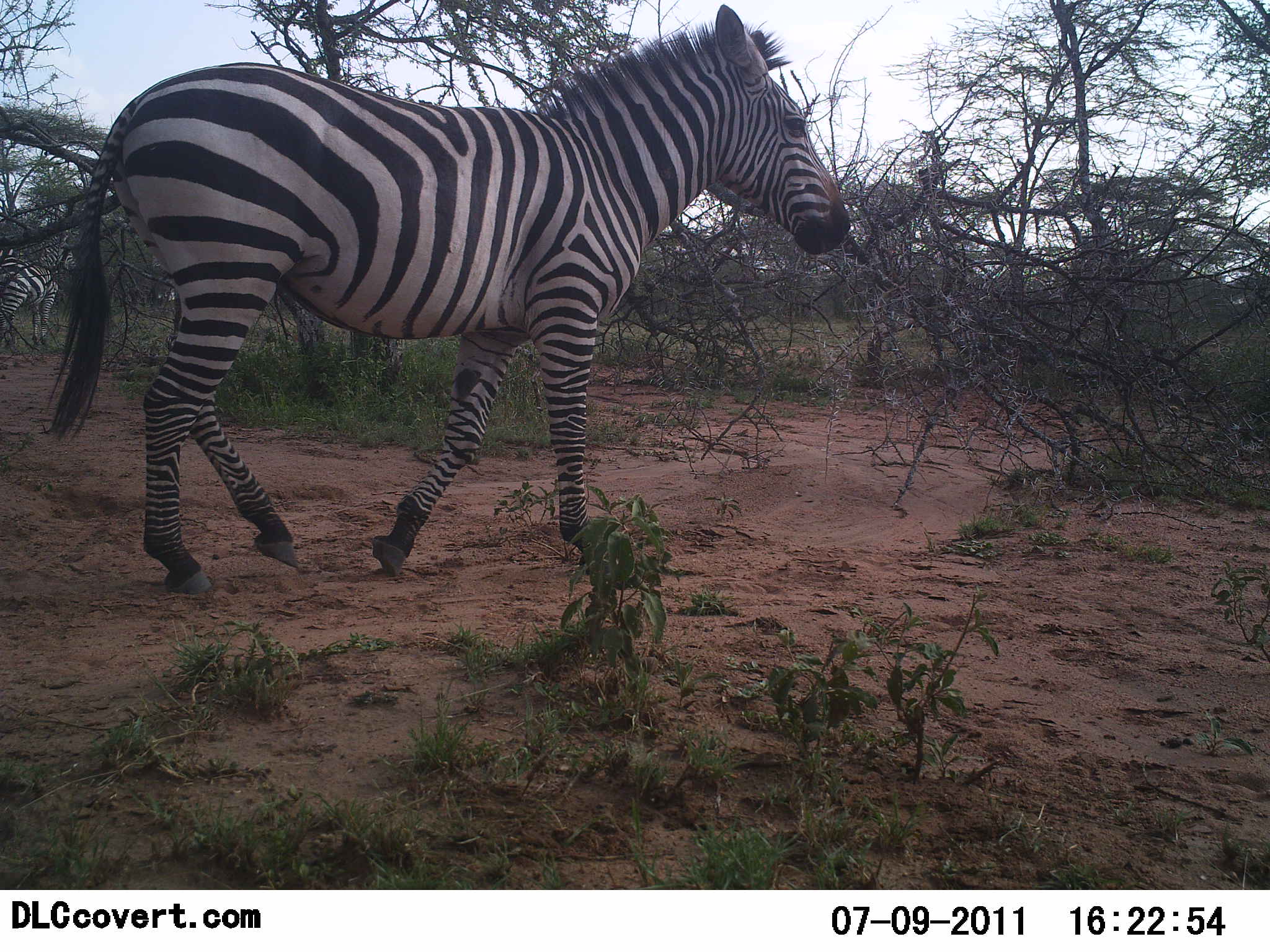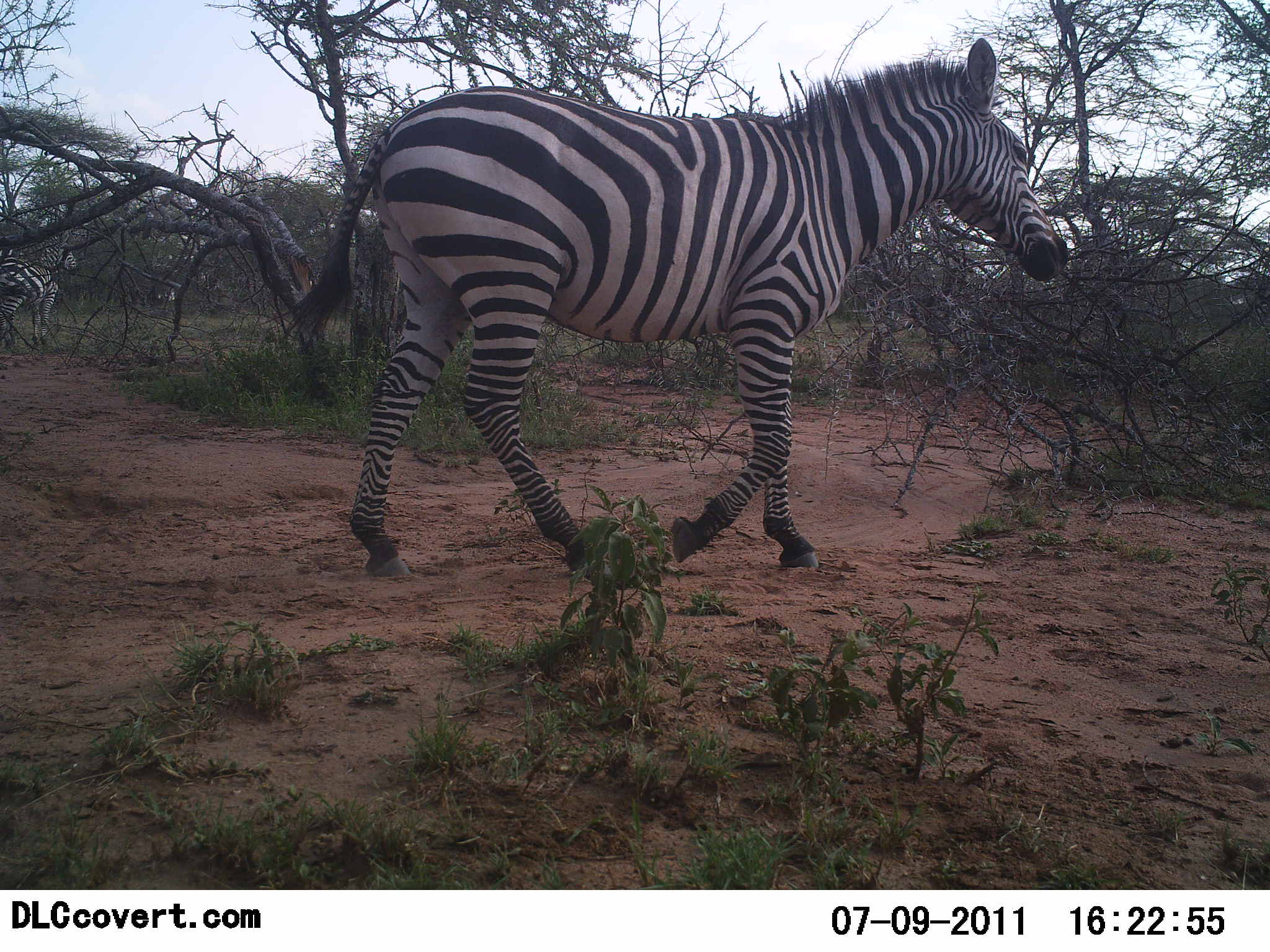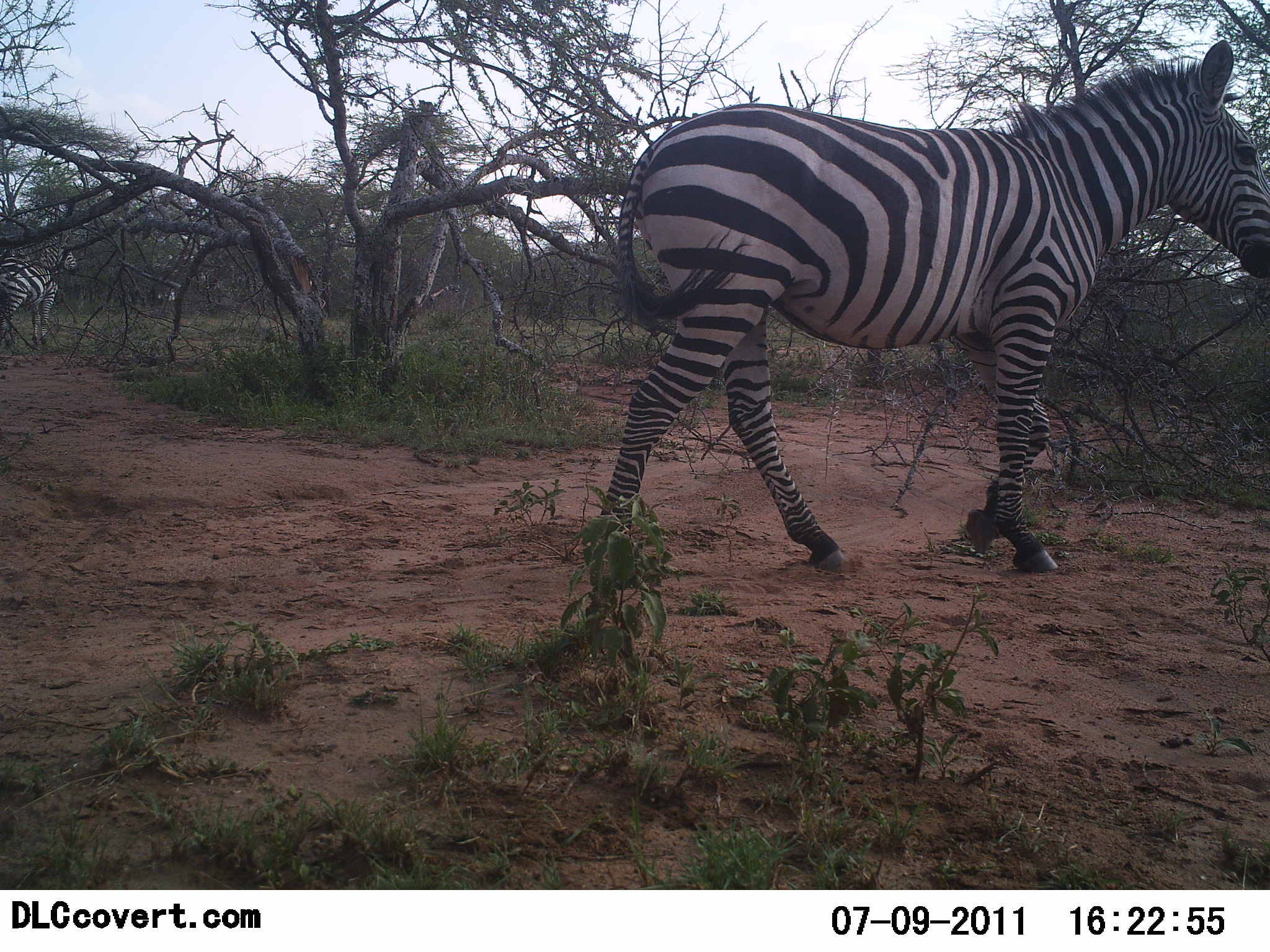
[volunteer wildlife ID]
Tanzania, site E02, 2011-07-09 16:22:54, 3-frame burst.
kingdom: Animalia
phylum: Chordata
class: Mammalia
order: Perissodactyla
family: Equidae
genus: Equus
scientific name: Equus quagga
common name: plains zebra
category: zebra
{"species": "zebra (plains zebra) (Equus quagga)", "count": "2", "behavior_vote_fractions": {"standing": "58%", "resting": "0%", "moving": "100%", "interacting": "0%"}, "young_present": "0%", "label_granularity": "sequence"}